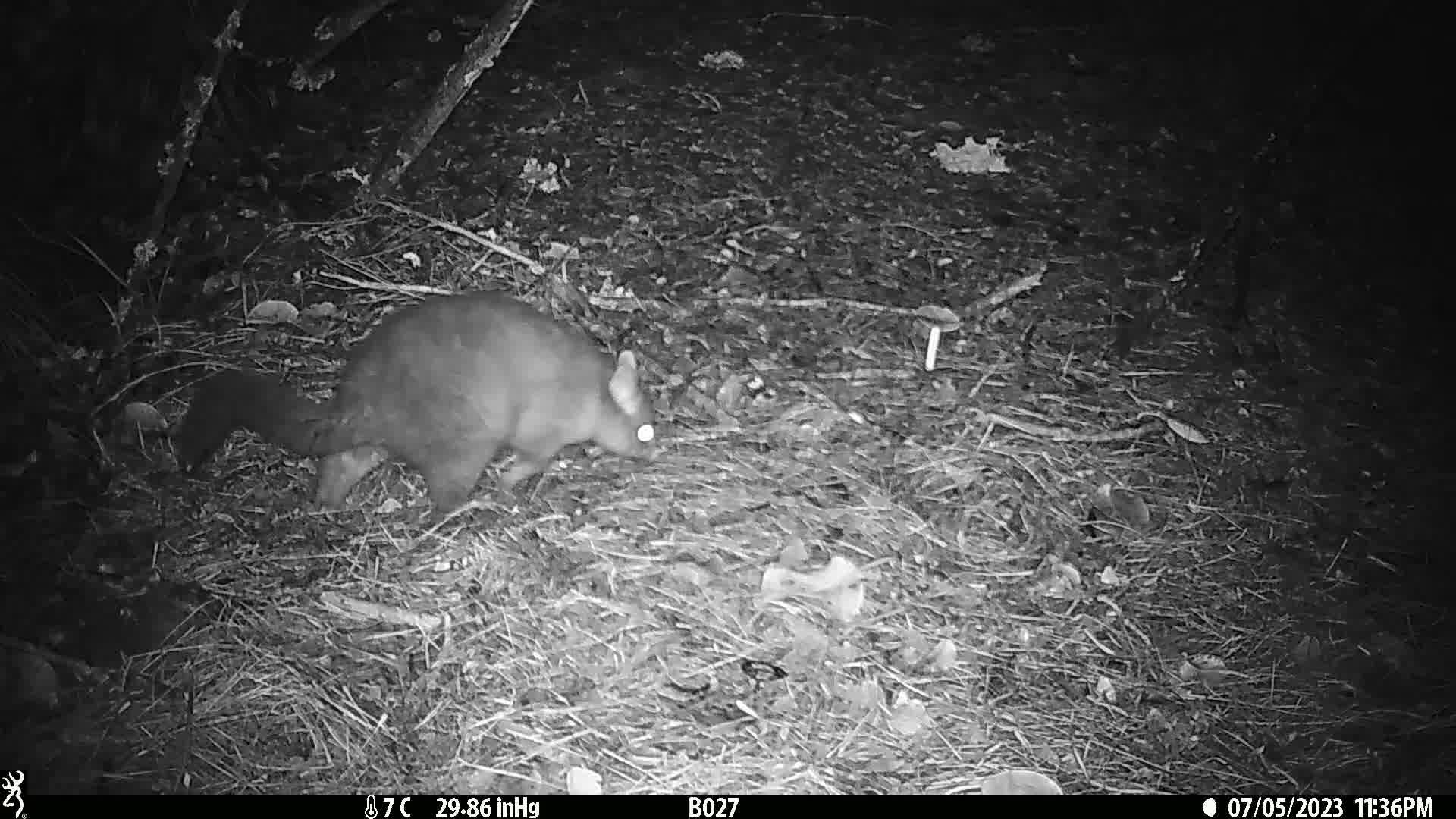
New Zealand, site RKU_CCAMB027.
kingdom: Animalia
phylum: Chordata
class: Mammalia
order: Diprotodontia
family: Phalangeridae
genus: Trichosurus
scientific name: Trichosurus vulpecula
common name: common brushtail possum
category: possum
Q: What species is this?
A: Possum (common brushtail possum) (Trichosurus vulpecula).